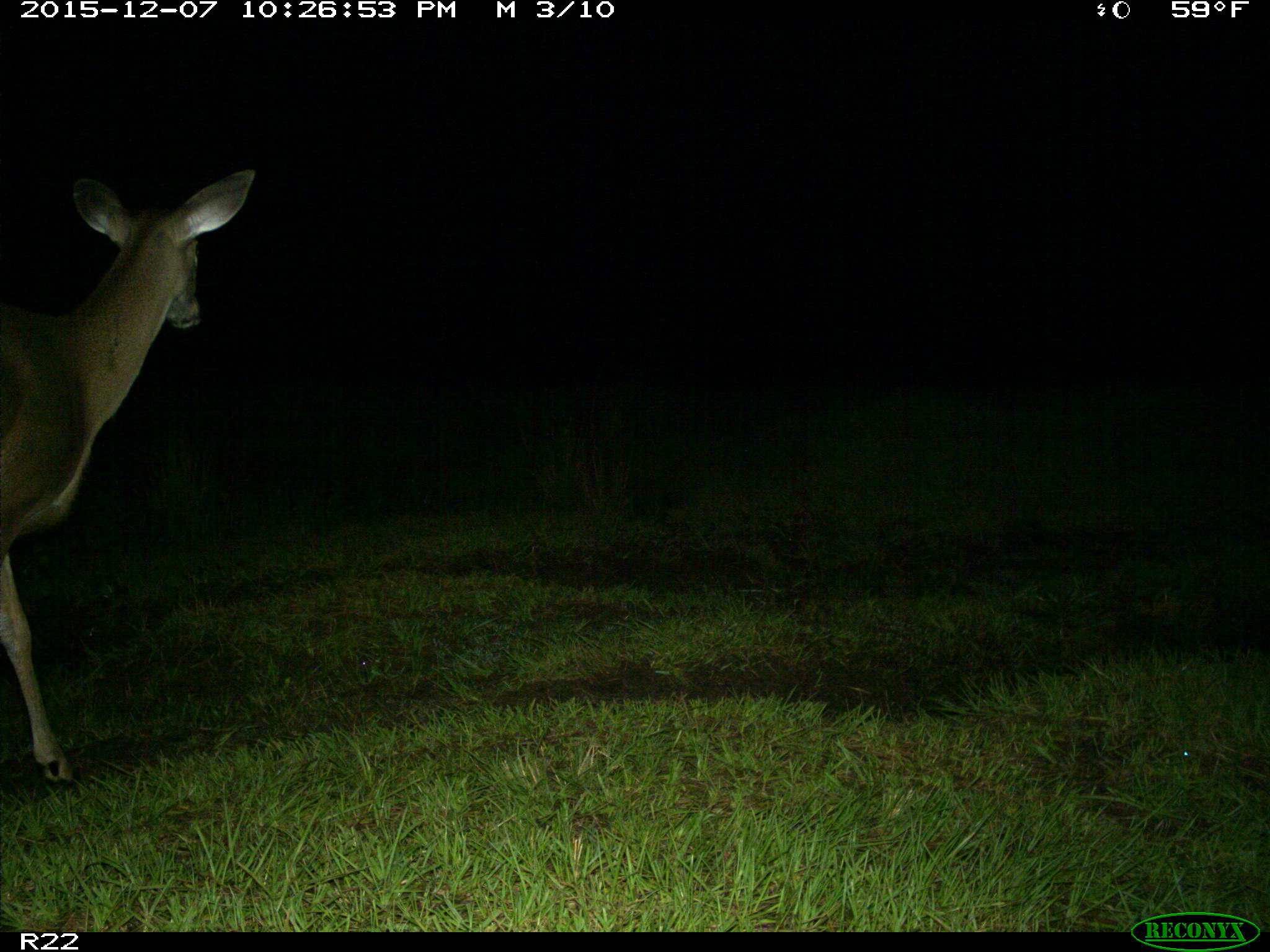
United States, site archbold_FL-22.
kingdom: Animalia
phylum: Chordata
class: Mammalia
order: Artiodactyla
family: Cervidae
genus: Odocoileus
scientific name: Odocoileus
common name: deer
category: unidentified deer